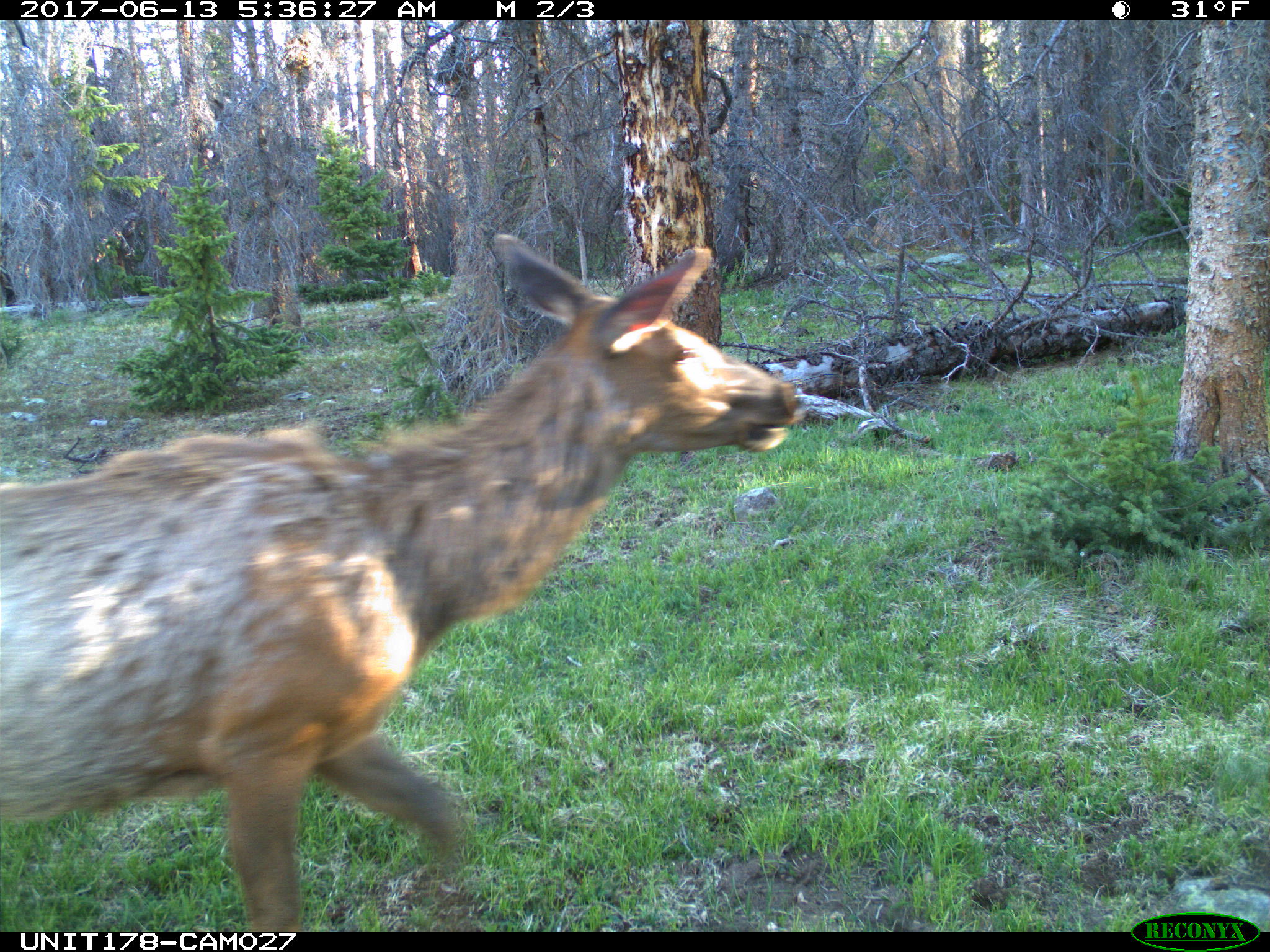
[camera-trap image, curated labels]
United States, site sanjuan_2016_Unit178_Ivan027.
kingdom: Animalia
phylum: Chordata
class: Mammalia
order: Artiodactyla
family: Cervidae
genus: Cervus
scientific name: Cervus elaphus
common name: red deer